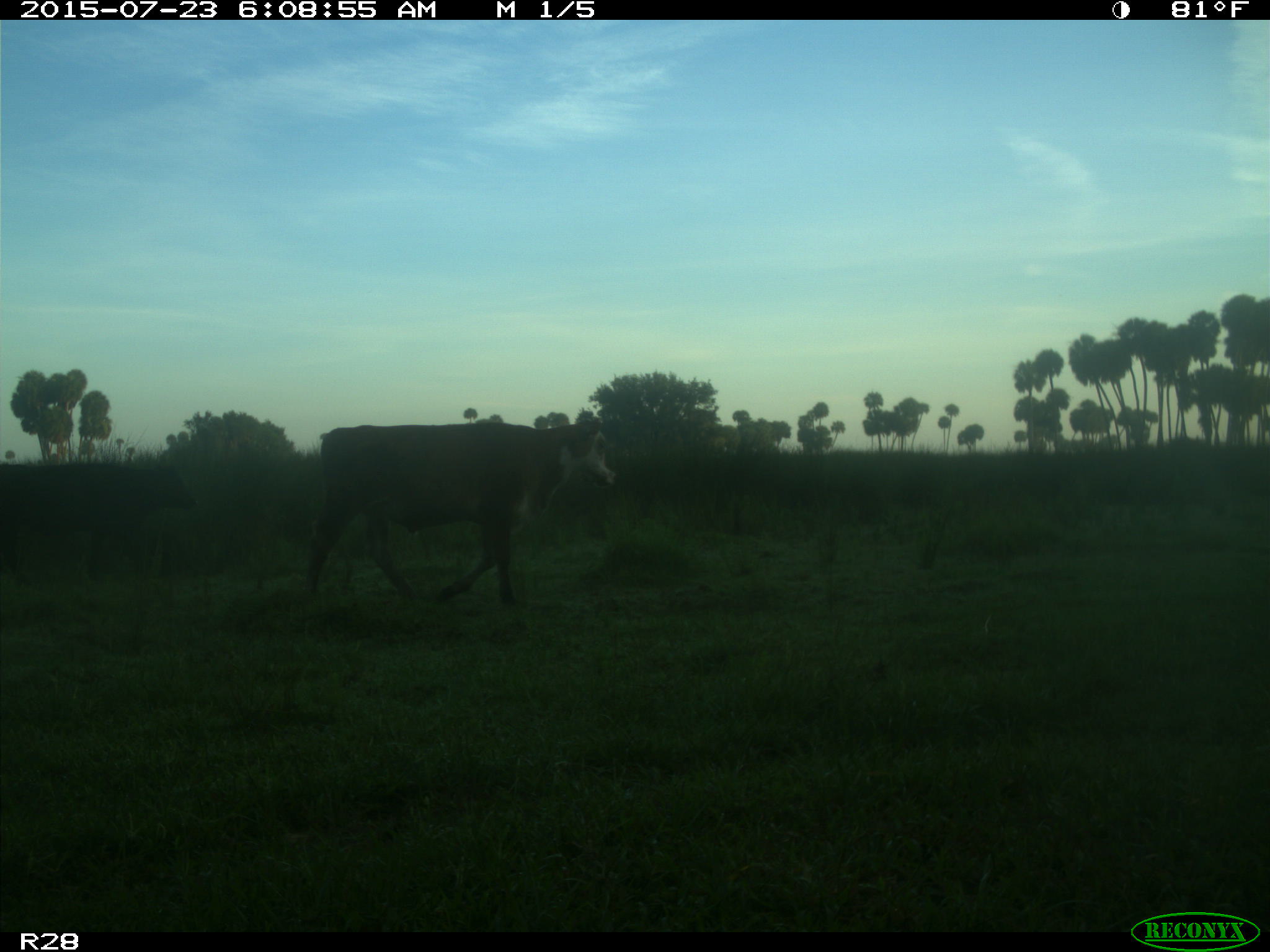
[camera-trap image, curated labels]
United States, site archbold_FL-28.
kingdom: Animalia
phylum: Chordata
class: Mammalia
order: Artiodactyla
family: Bovidae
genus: Bos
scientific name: Bos taurus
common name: domestic cow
Bos taurus (domestic cow).